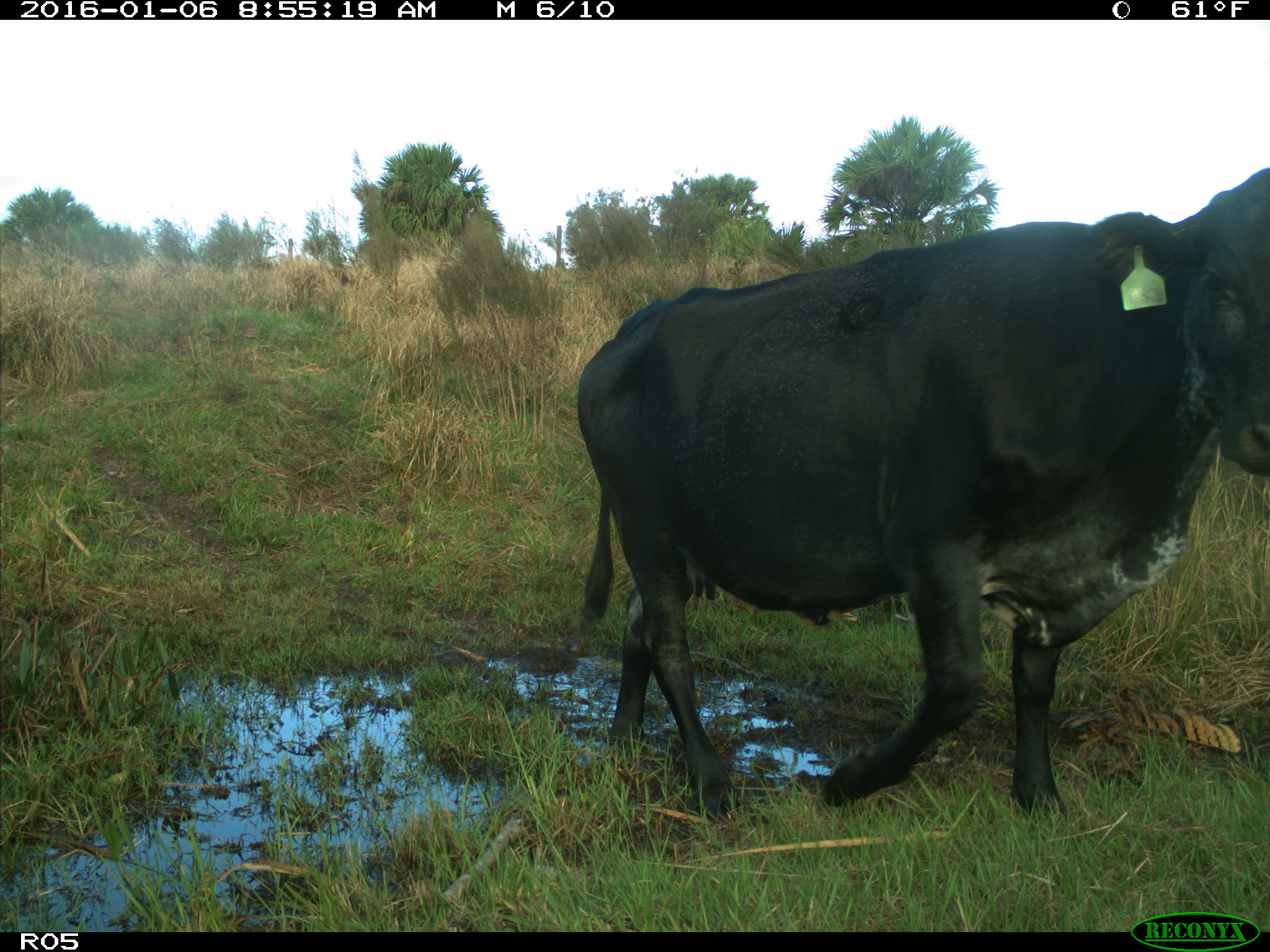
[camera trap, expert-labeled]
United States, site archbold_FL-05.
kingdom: Animalia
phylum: Chordata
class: Mammalia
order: Artiodactyla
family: Bovidae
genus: Bos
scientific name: Bos taurus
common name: domestic cow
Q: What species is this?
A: Bos taurus (domestic cow).